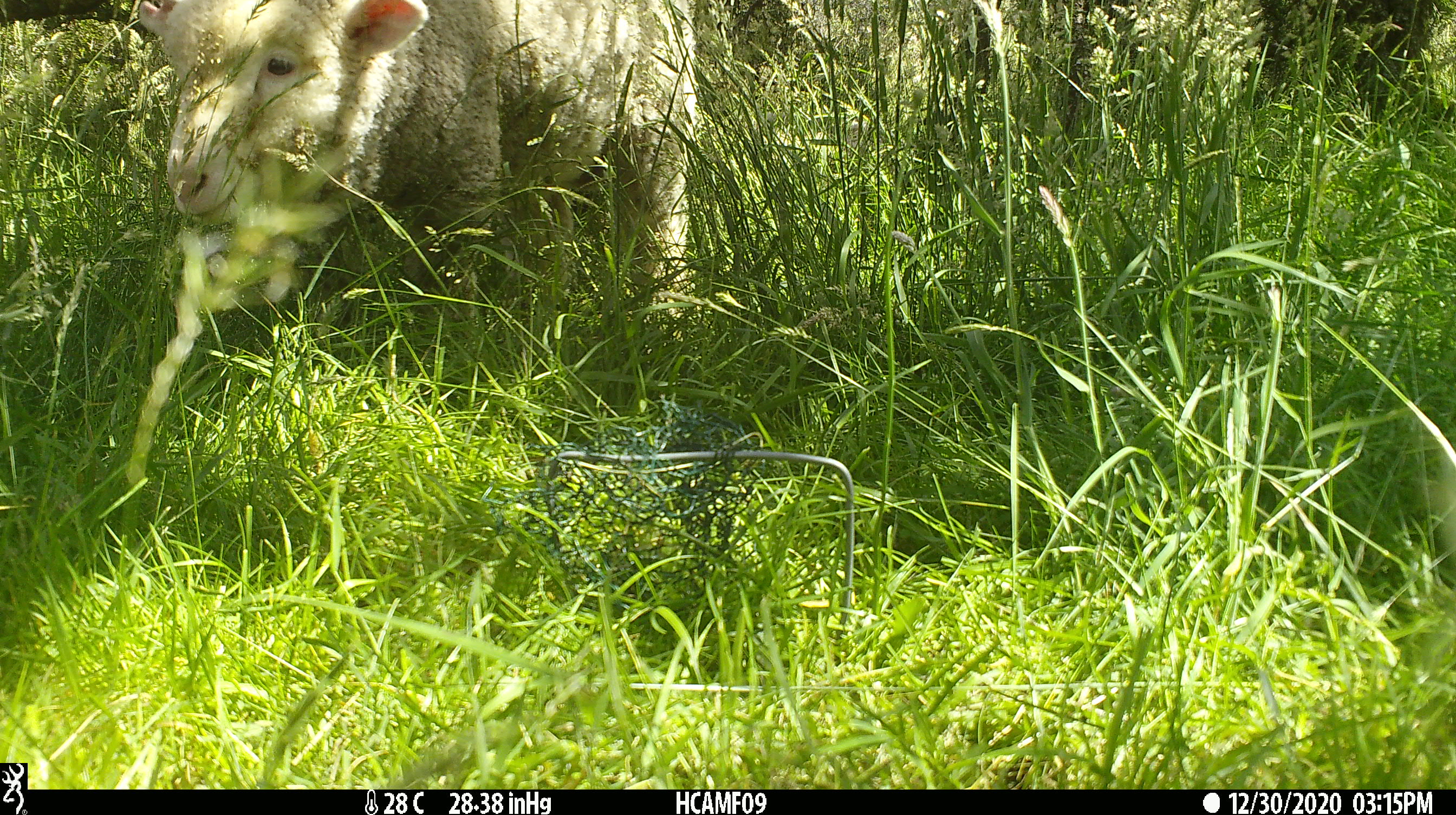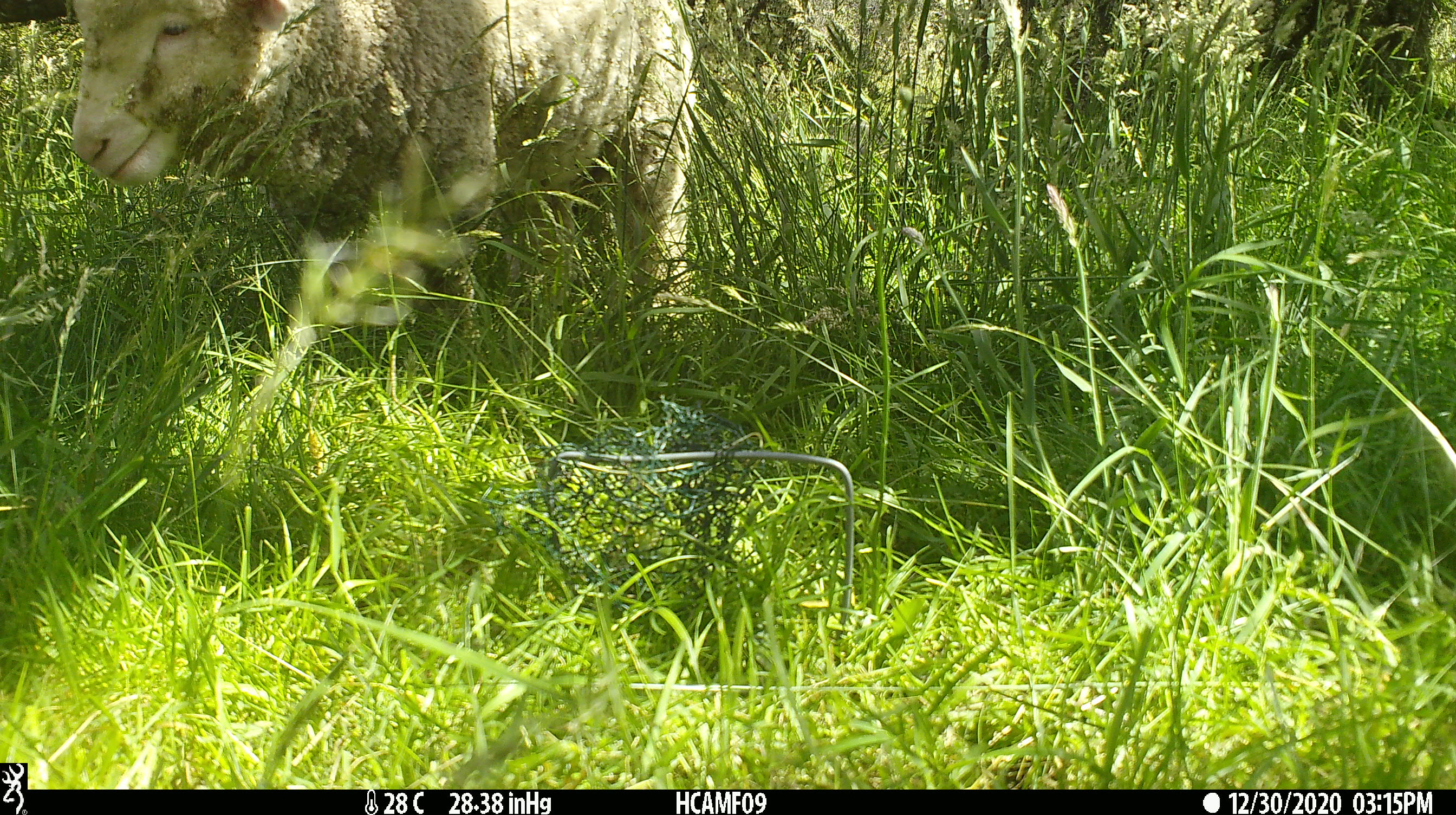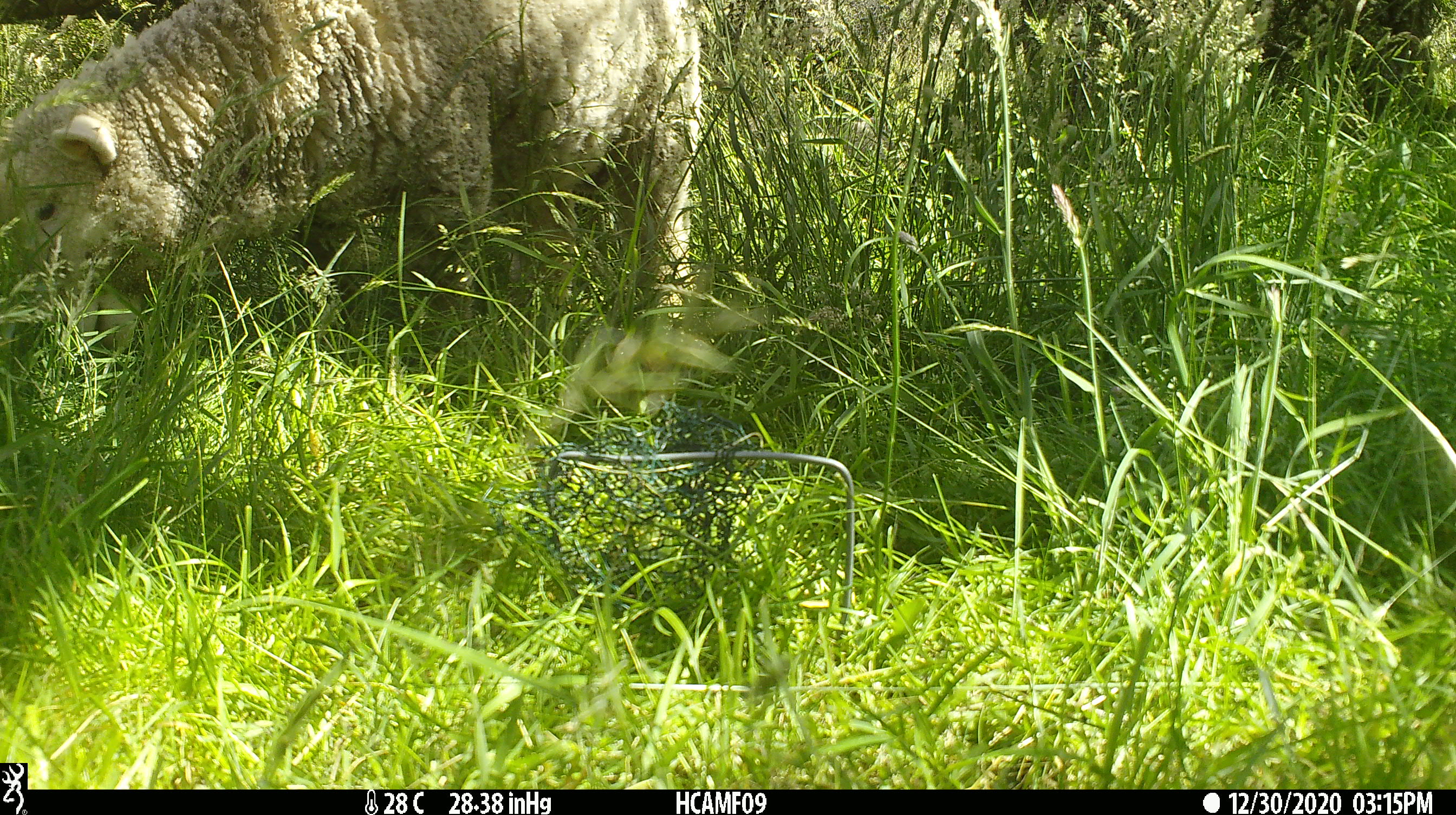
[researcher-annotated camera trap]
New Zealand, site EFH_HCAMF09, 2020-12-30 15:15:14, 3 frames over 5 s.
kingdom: Animalia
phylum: Chordata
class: Mammalia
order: Artiodactyla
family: Bovidae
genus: Ovis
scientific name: Ovis aries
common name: domestic sheep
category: sheep